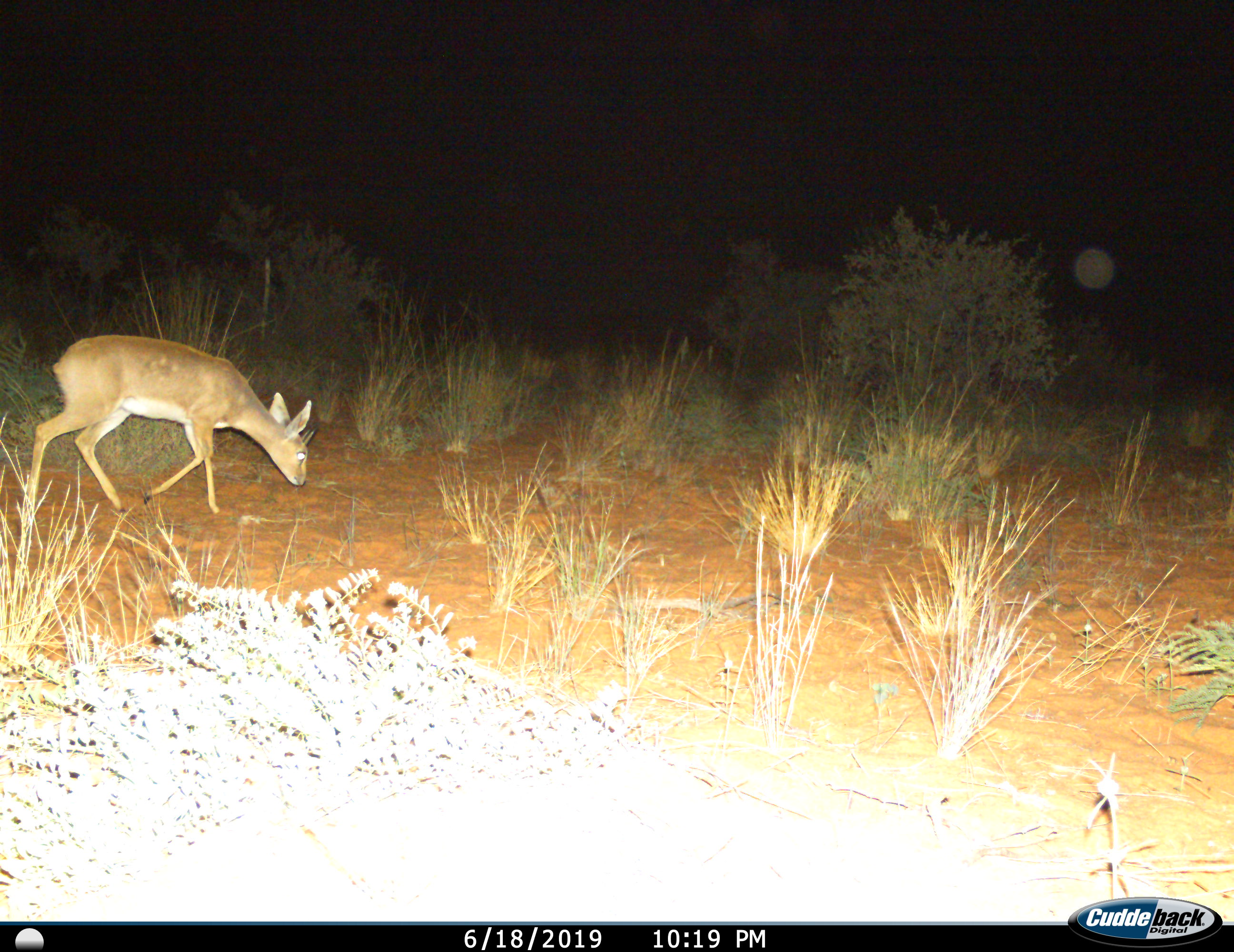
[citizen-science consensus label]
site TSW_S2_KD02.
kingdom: Animalia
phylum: Chordata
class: Mammalia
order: Artiodactyla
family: Bovidae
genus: Raphicerus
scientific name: Raphicerus campestris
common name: steenbok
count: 1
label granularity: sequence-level